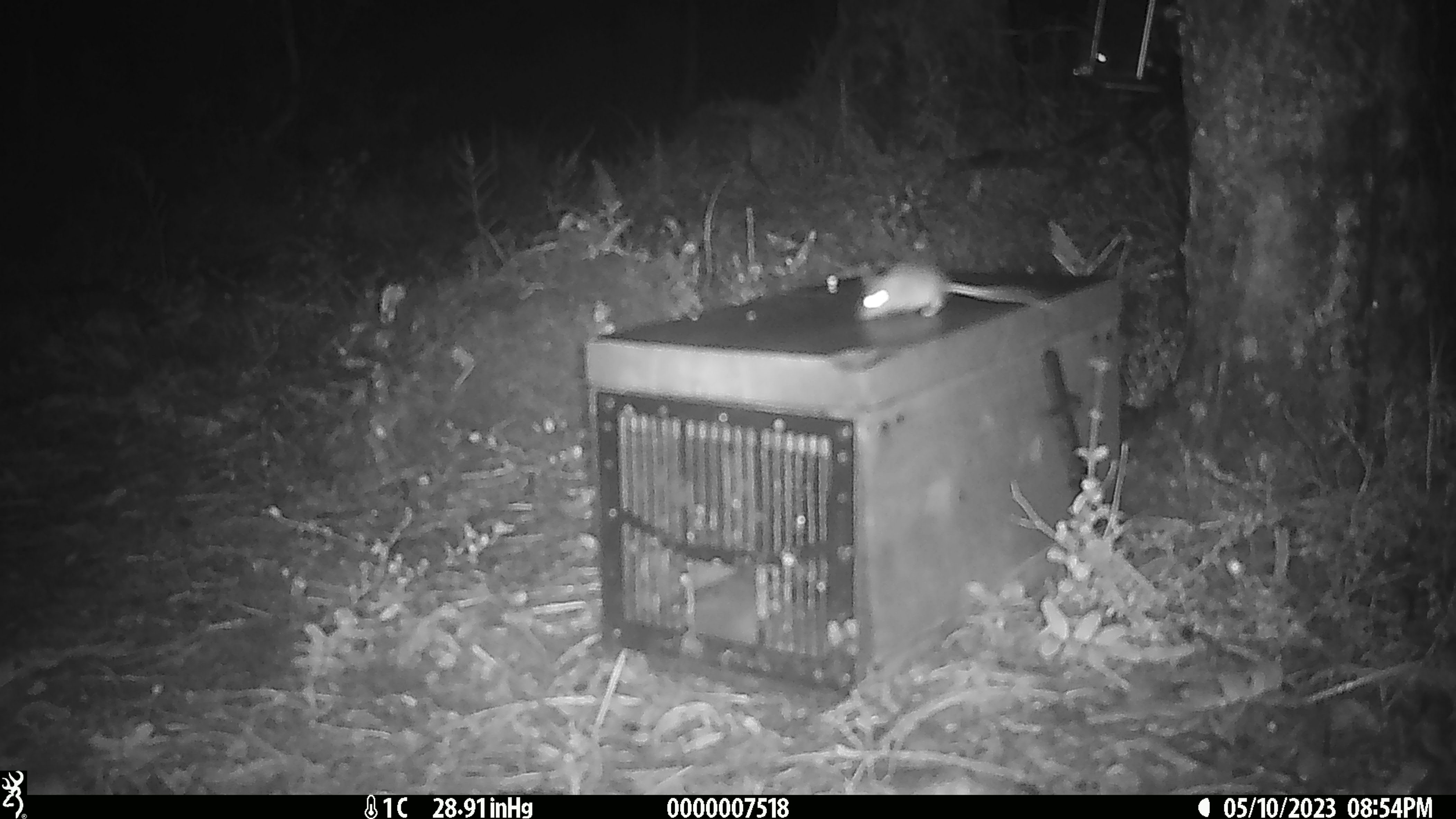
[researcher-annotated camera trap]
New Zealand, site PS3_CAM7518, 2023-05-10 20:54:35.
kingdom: Animalia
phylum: Chordata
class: Mammalia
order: Rodentia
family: Muridae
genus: Mus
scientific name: Mus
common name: mouse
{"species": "mouse (Mus)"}